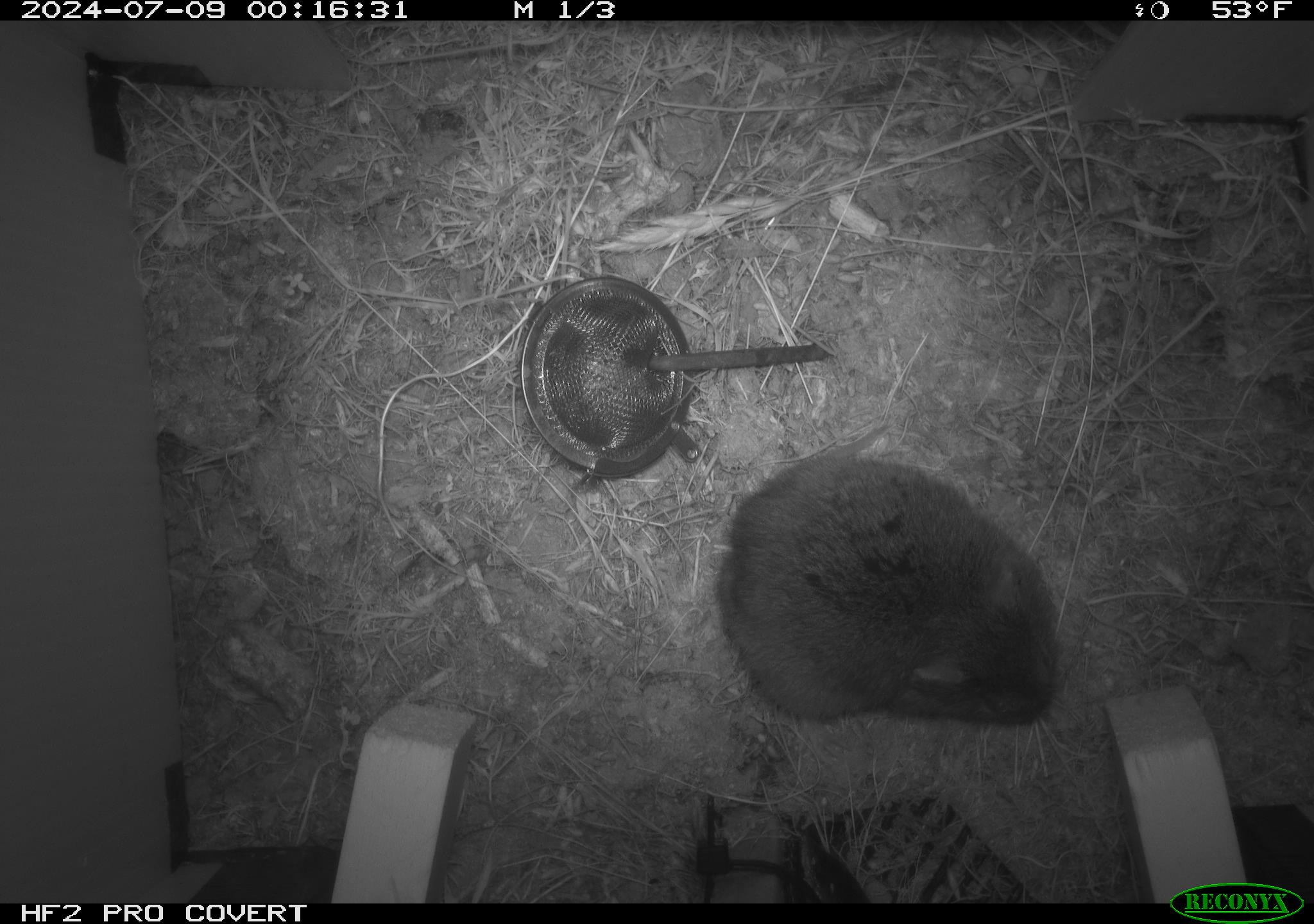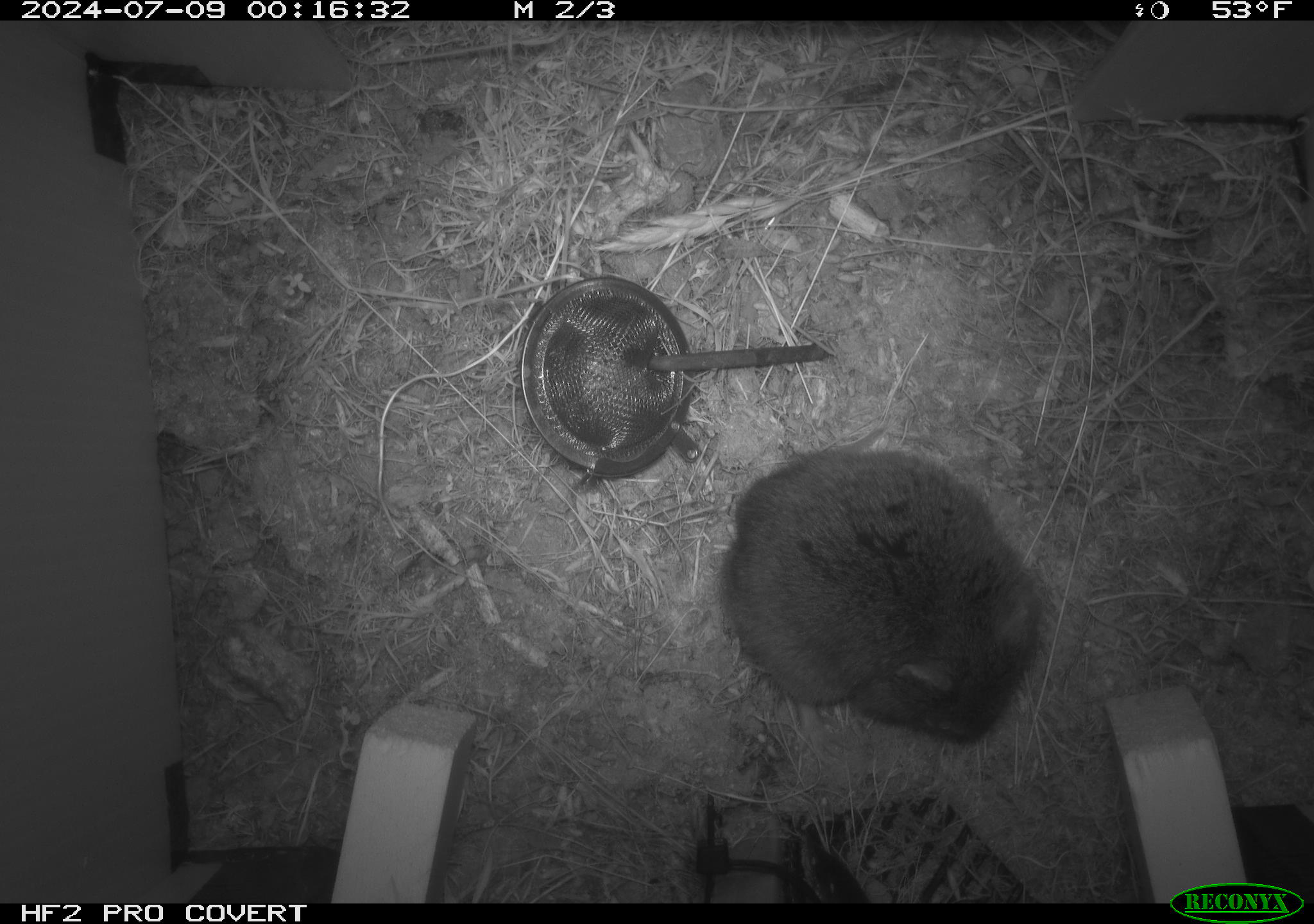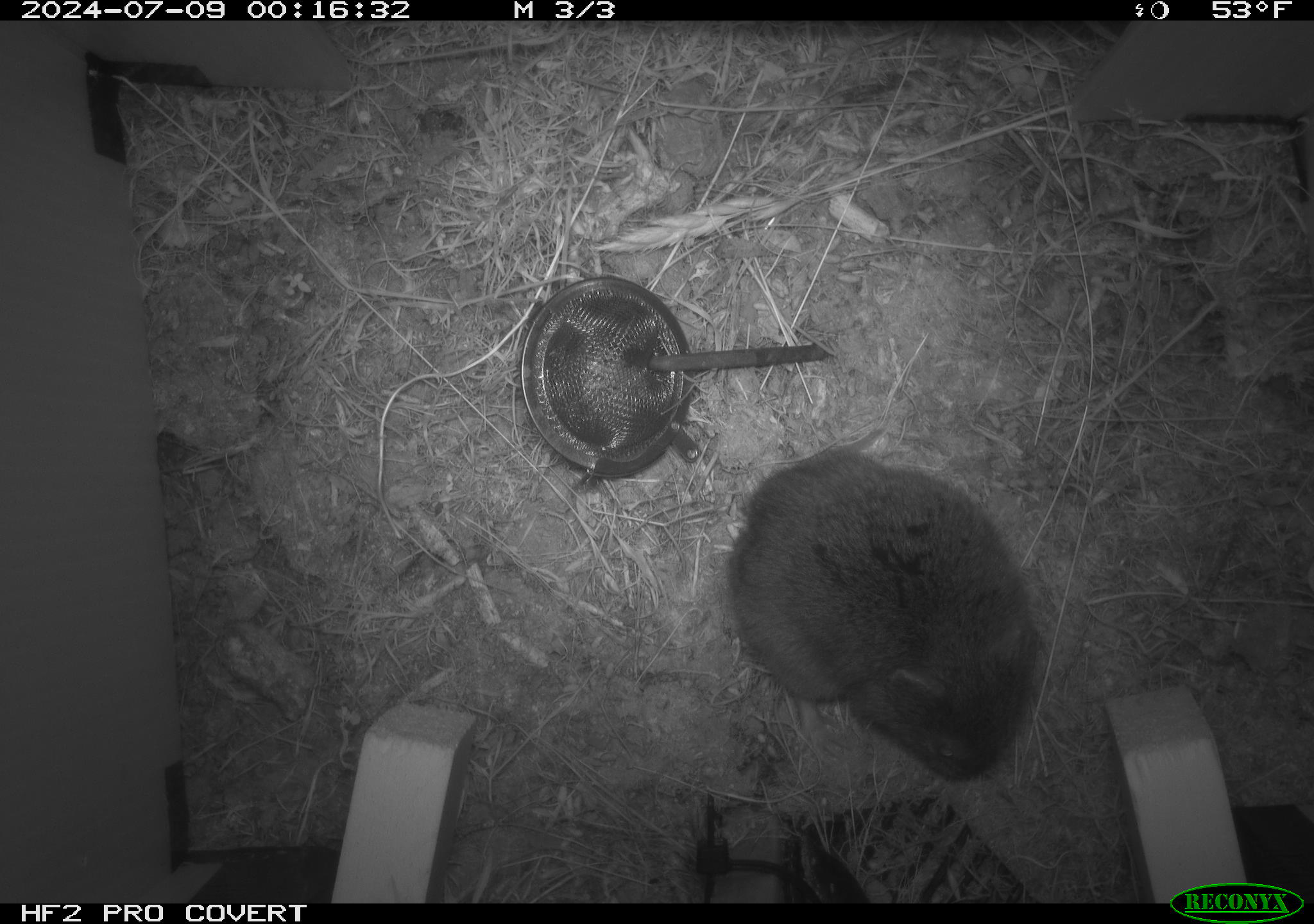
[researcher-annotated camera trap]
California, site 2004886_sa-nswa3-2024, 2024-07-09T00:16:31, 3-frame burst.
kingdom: Animalia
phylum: Chordata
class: Mammalia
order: Rodentia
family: Cricetidae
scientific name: Arvicolinae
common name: voles, lemmings, and muskrats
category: arvicolinae subfamily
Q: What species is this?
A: Arvicolinae subfamily (voles, lemmings, and muskrats) (Arvicolinae).